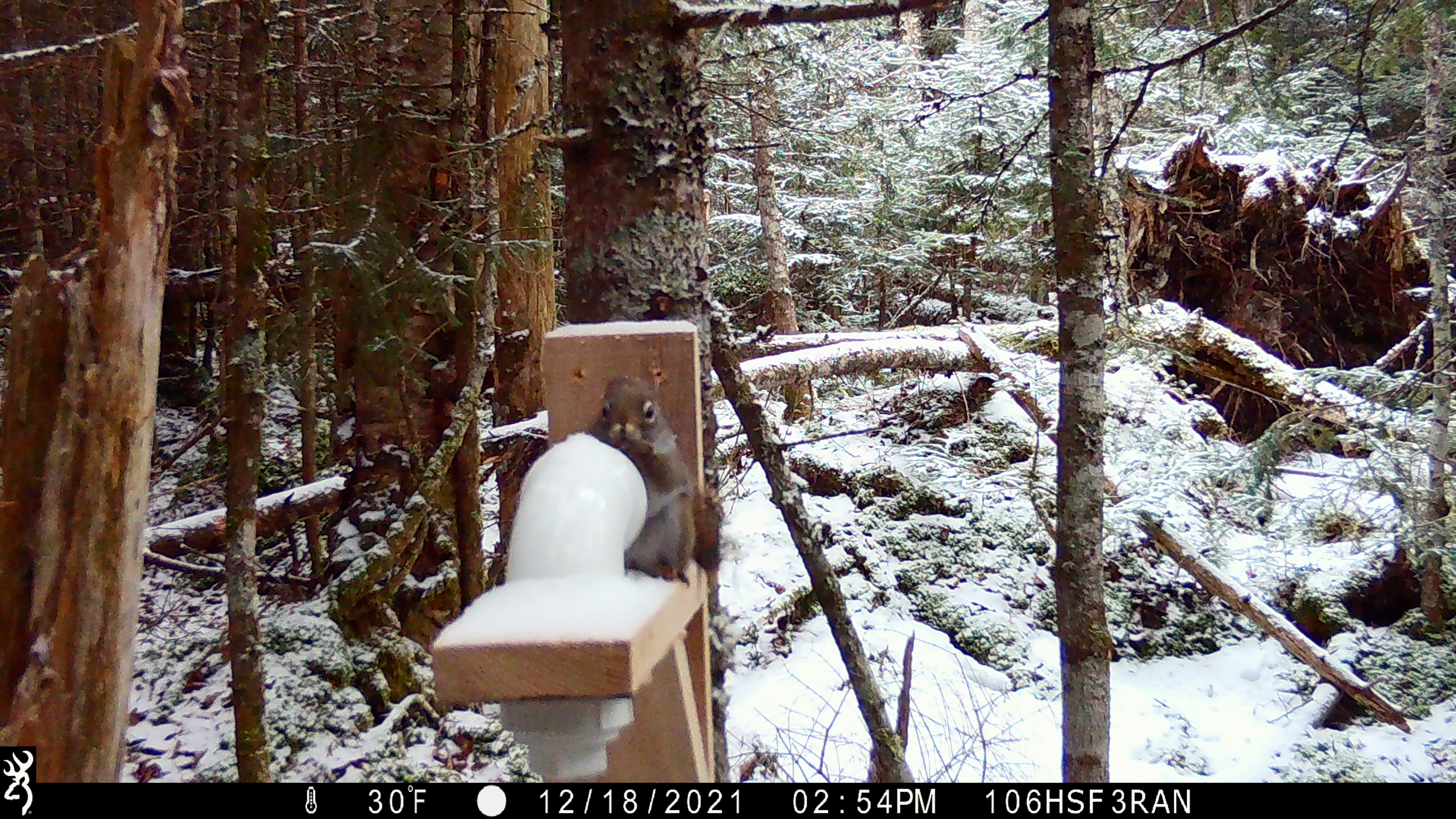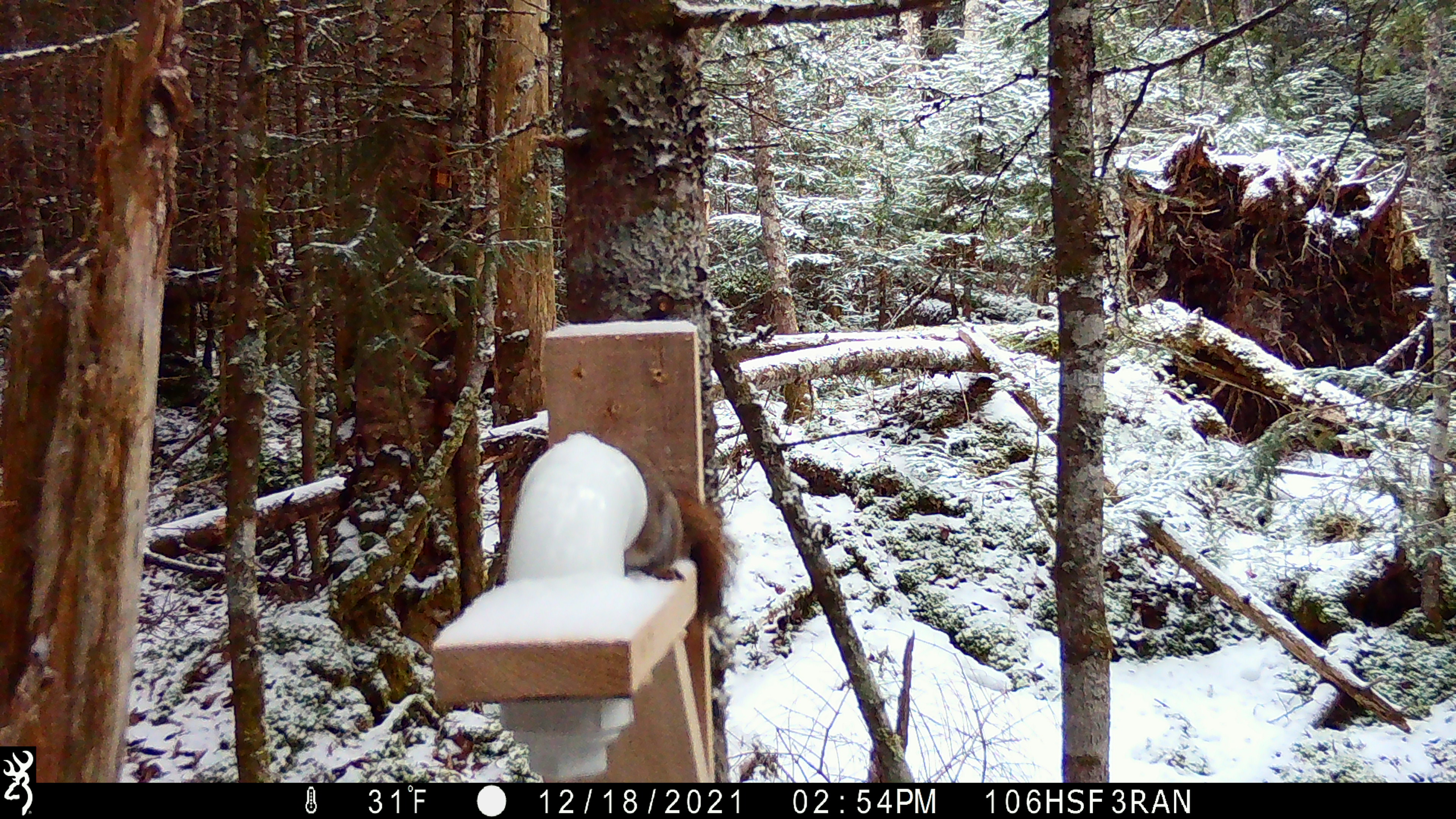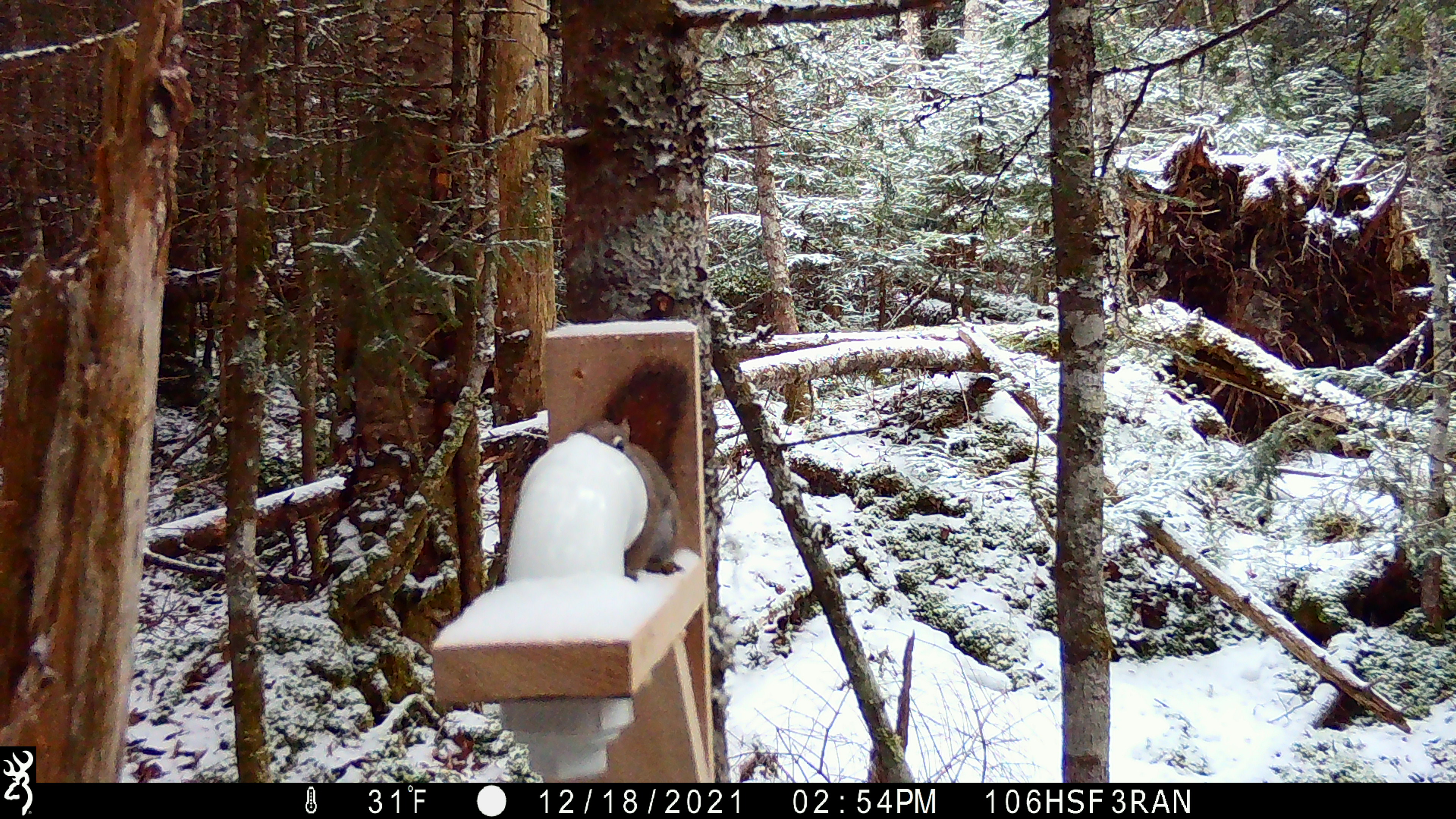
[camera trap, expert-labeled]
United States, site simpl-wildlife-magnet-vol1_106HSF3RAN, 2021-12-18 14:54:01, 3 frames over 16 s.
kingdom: Animalia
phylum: Chordata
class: Mammalia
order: Rodentia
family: Sciuridae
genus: Tamiasciurus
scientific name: Tamiasciurus hudsonicus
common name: red squirrel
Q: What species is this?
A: Red squirrel (Tamiasciurus hudsonicus).